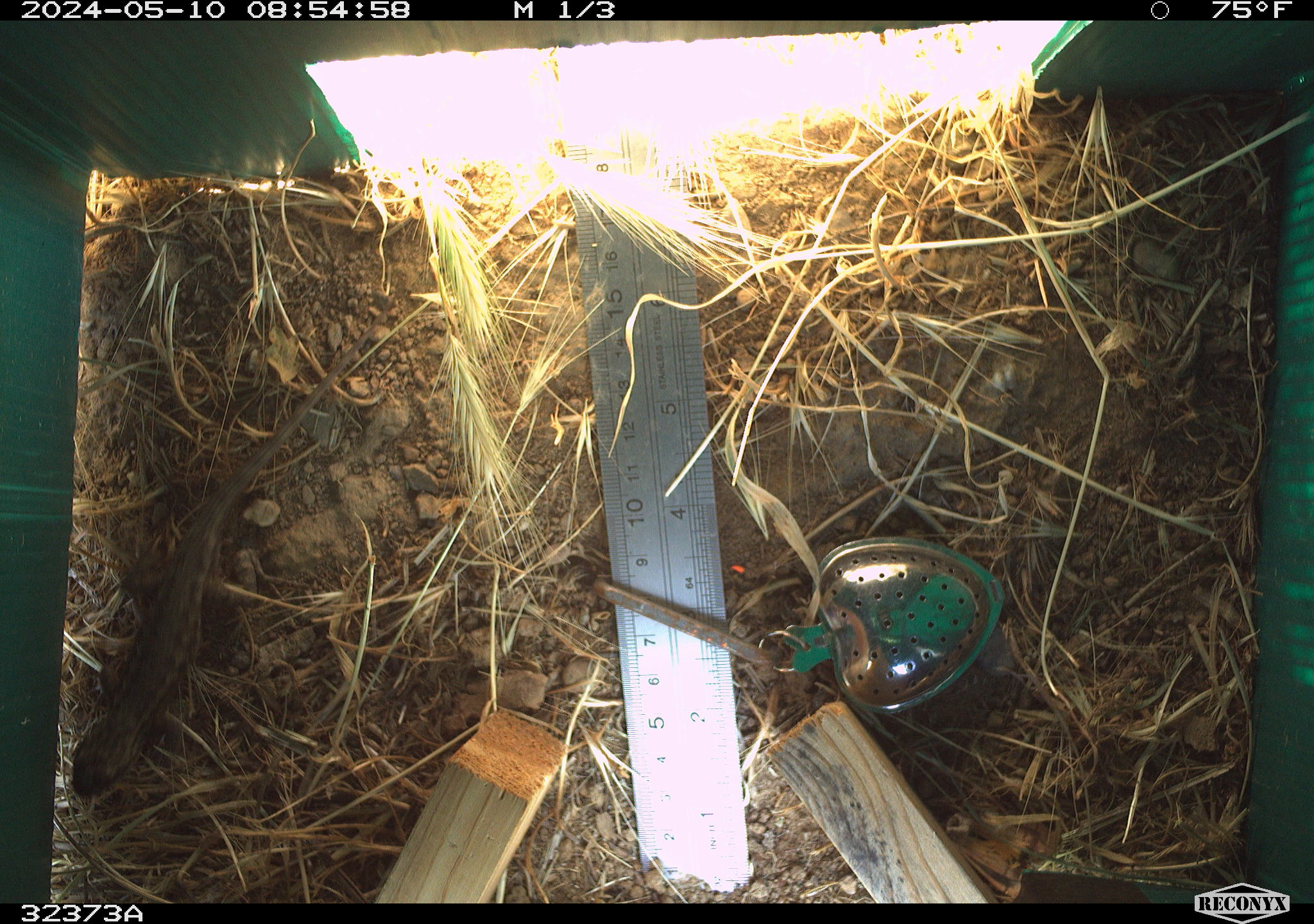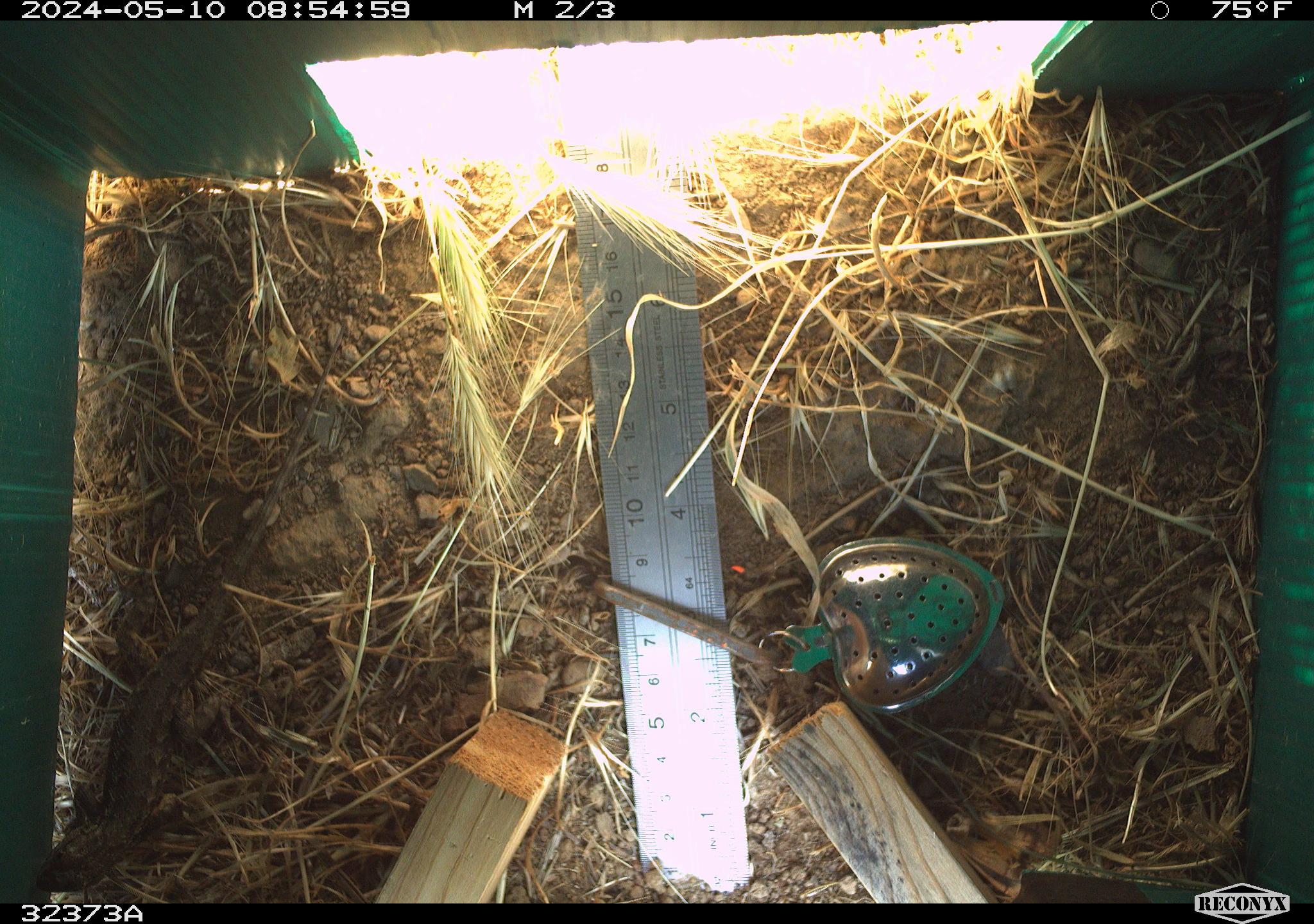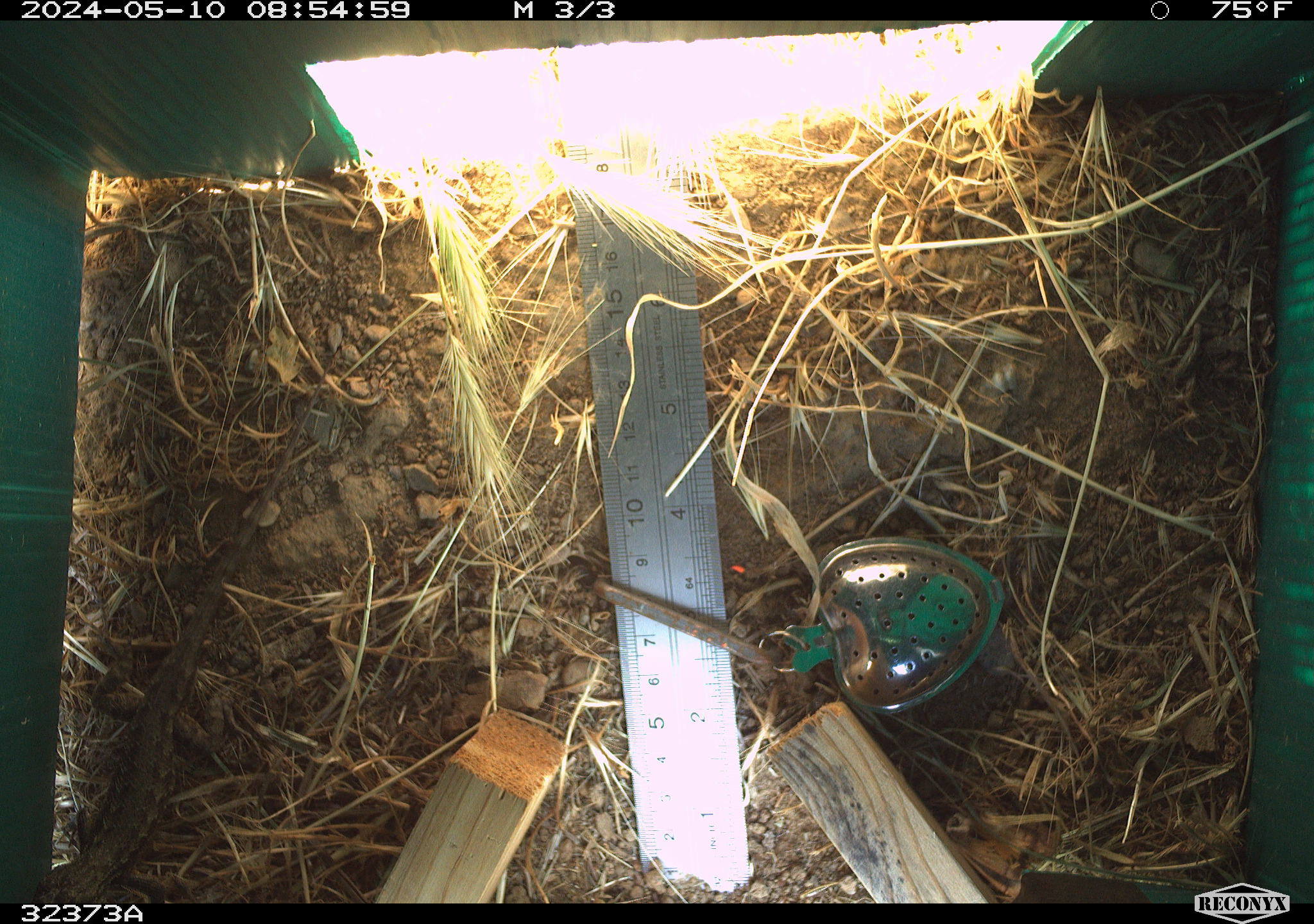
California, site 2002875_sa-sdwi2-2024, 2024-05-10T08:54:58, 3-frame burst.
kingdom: Animalia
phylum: Chordata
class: Reptilia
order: Squamata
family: Phrynosomatidae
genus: Sceloporus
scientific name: Sceloporus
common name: spiny lizards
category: sceloporus species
Sceloporus species (spiny lizards) (Sceloporus).